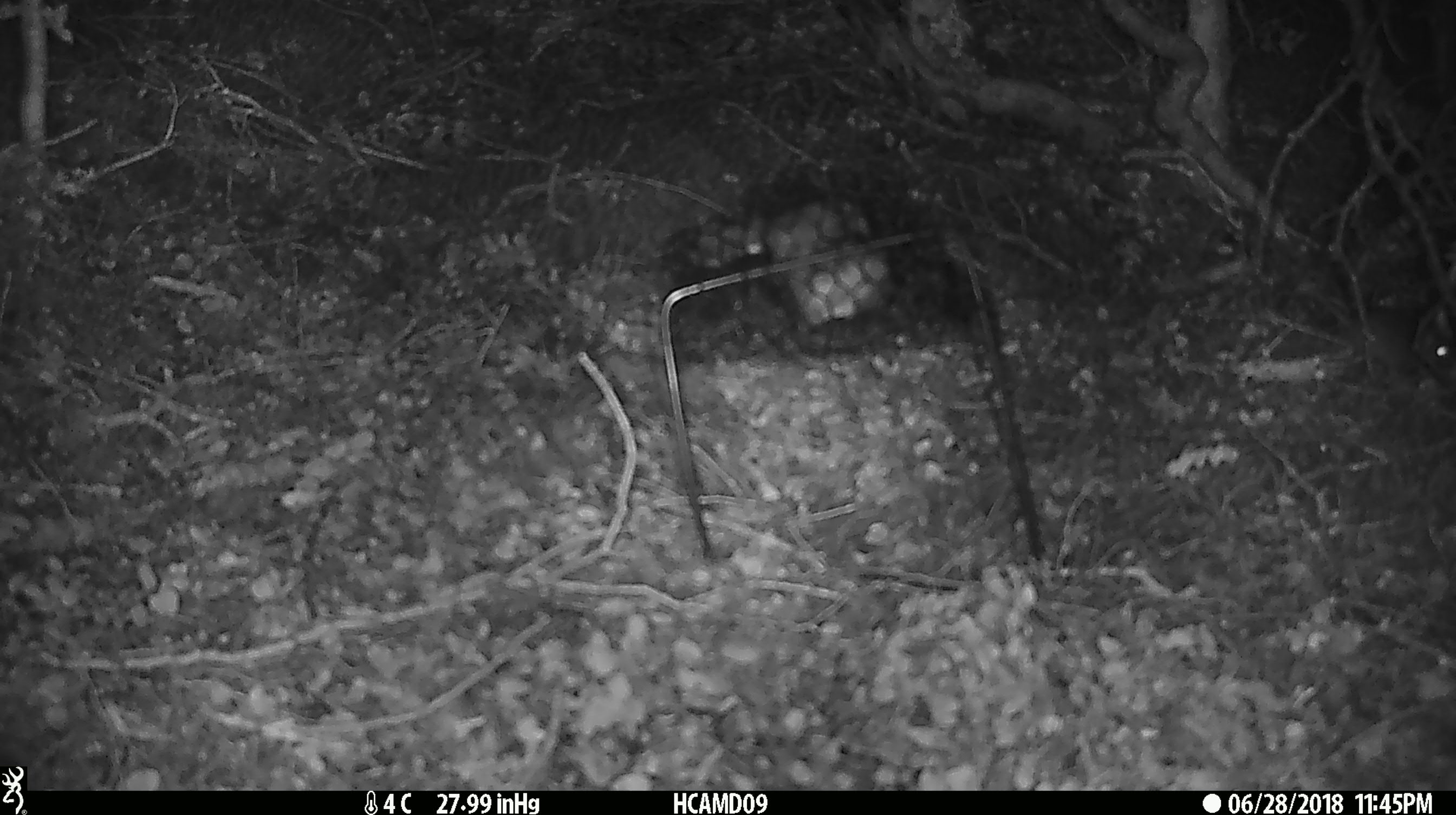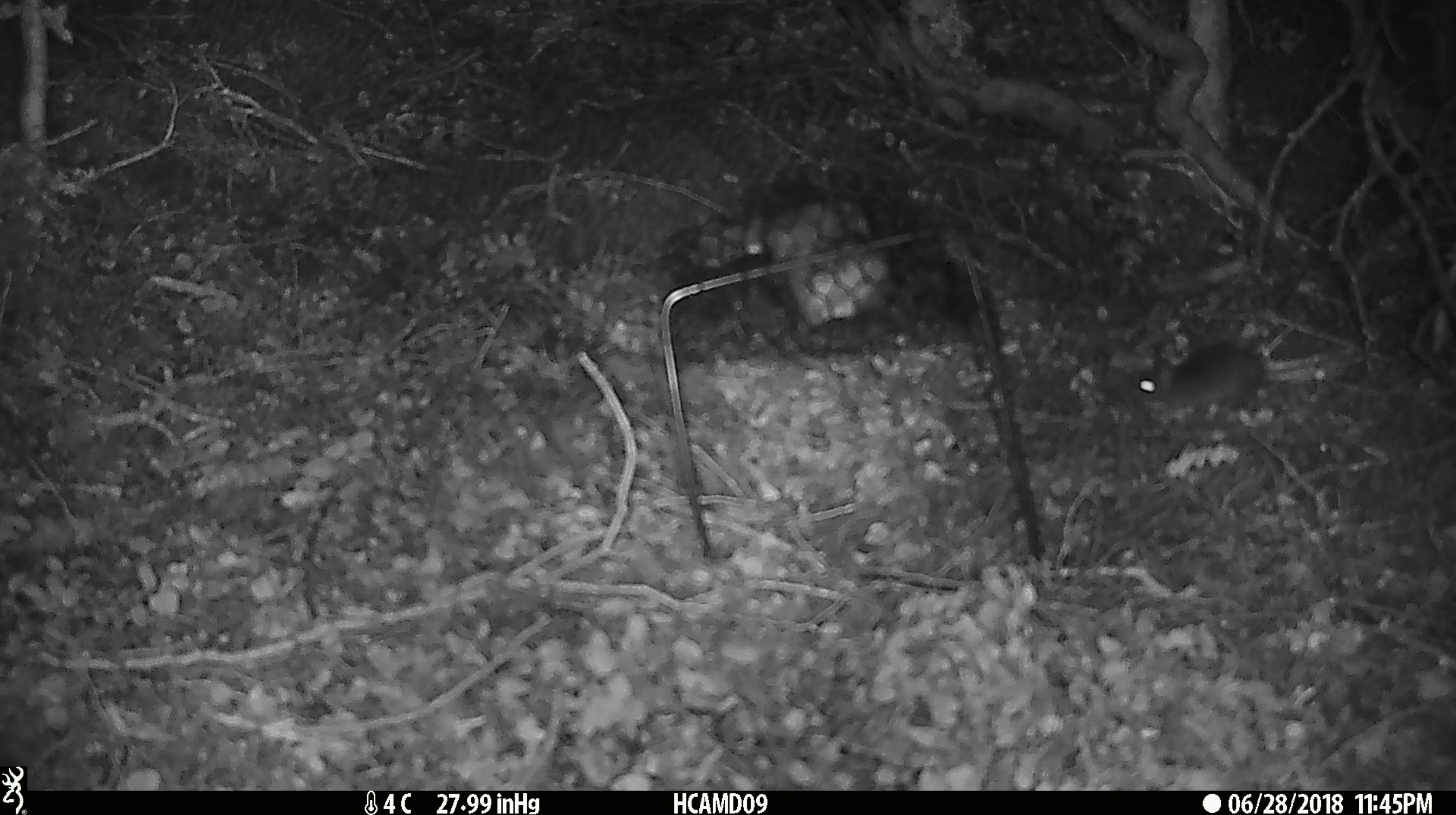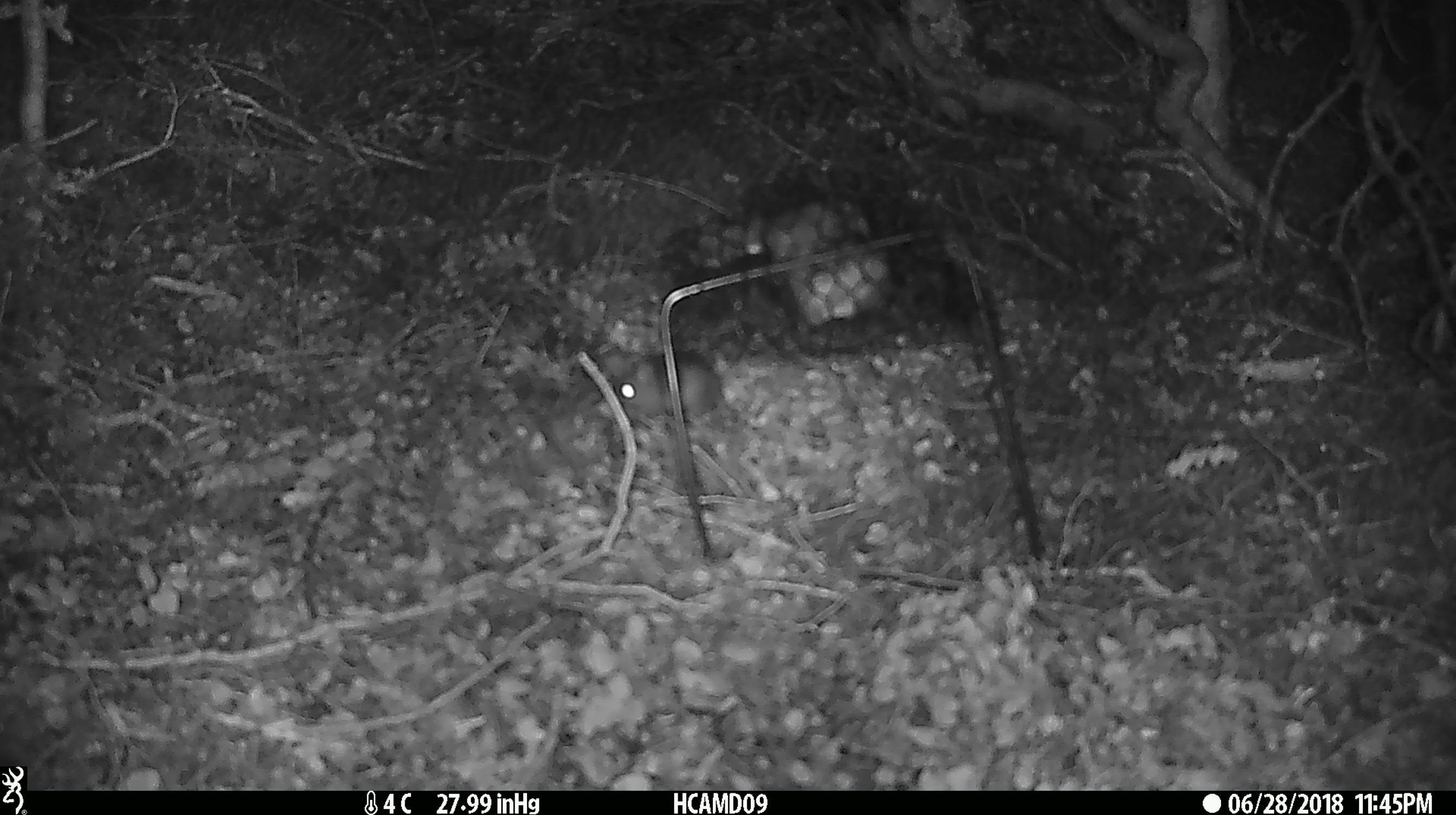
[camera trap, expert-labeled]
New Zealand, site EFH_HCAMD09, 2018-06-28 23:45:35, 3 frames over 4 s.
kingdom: Animalia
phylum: Chordata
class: Mammalia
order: Rodentia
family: Muridae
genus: Mus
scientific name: Mus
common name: mouse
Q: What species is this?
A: Mouse (Mus).